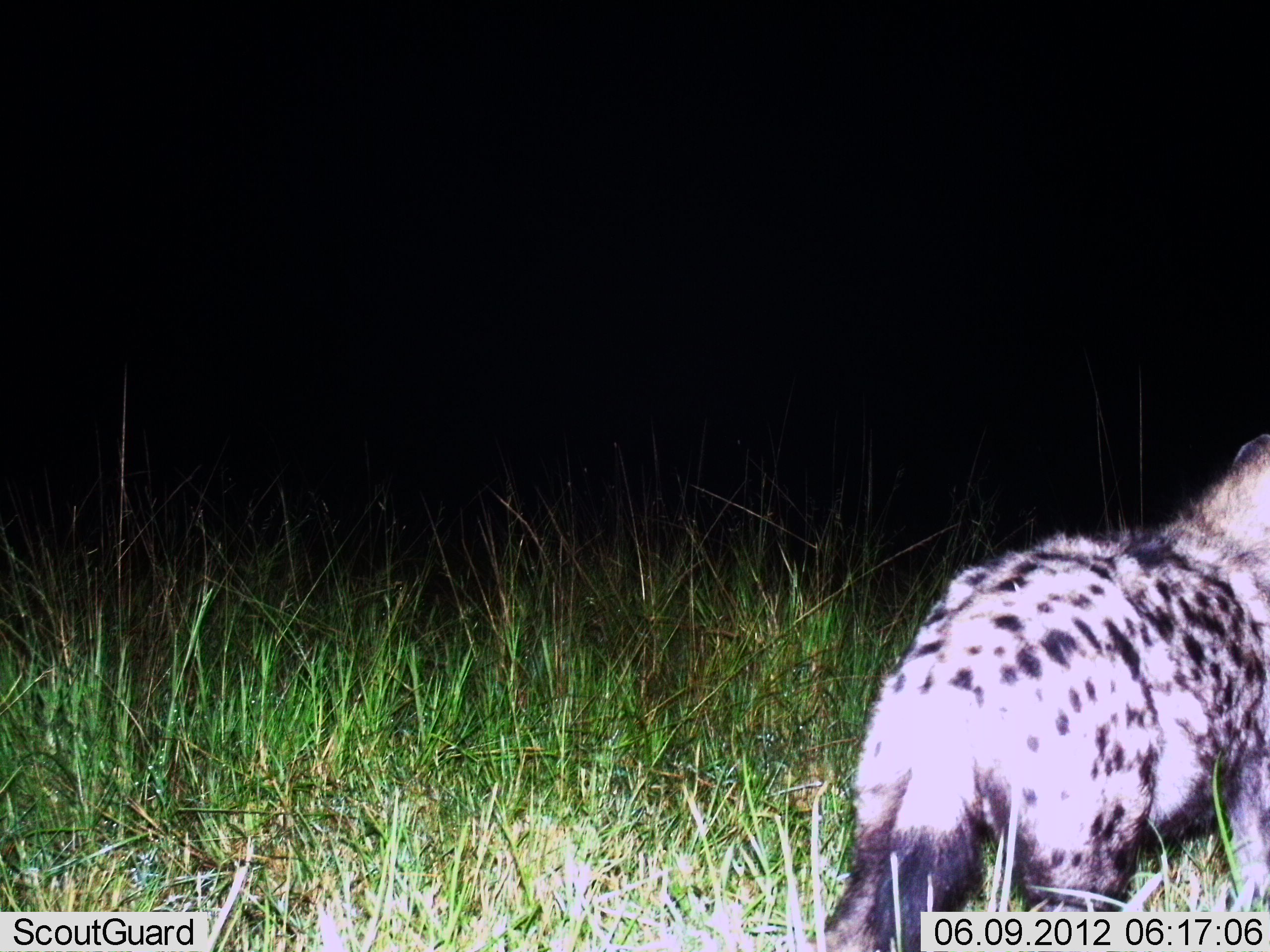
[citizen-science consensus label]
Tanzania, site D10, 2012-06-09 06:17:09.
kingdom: Animalia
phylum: Chordata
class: Mammalia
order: Carnivora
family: Hyaenidae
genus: Crocuta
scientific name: Crocuta crocuta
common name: spotted hyena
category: hyenaspotted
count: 1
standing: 80%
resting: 10%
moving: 20%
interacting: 0%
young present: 0%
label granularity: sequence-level